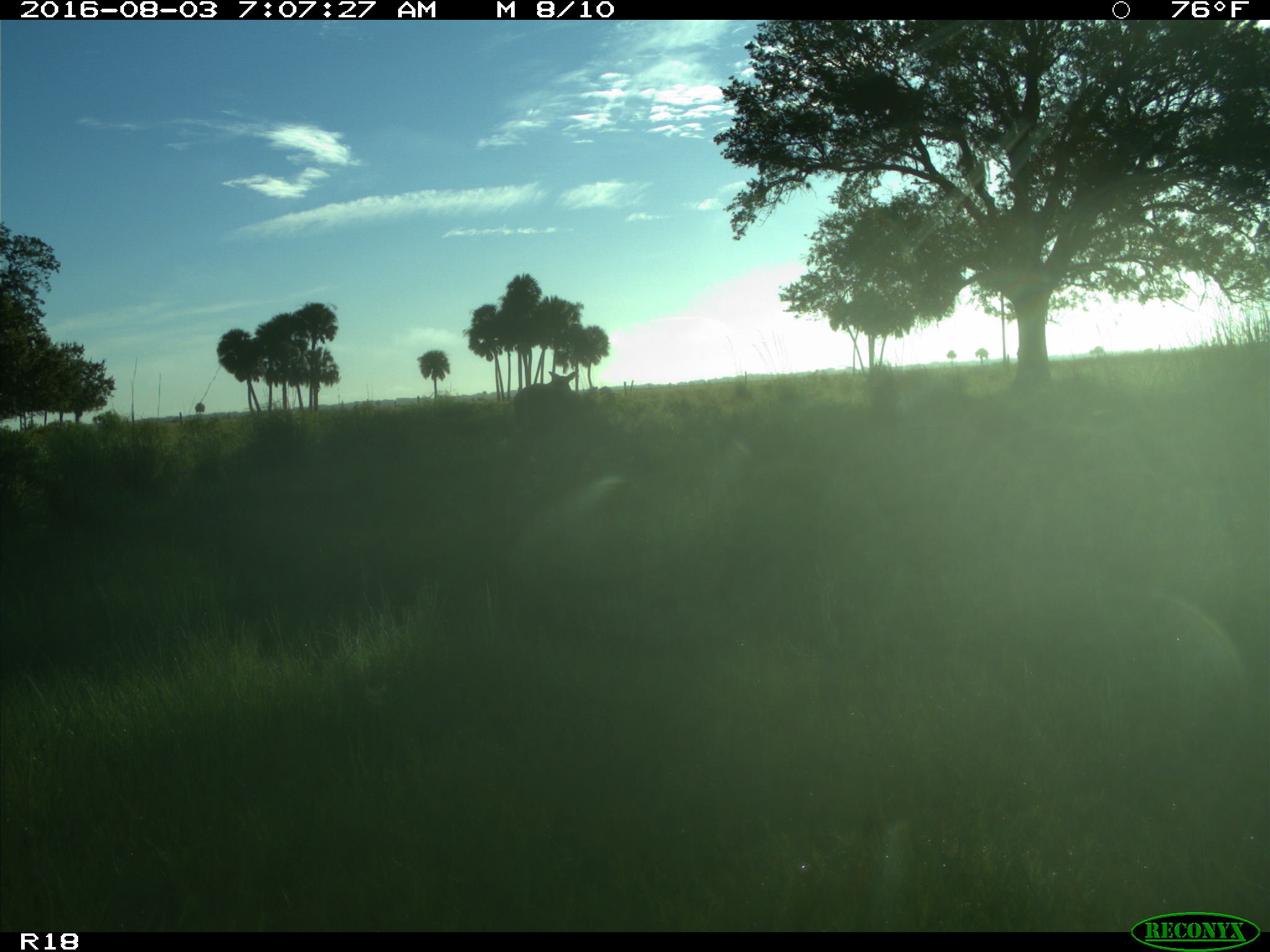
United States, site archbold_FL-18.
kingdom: Animalia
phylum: Chordata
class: Mammalia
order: Artiodactyla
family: Cervidae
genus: Odocoileus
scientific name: Odocoileus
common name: deer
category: unidentified deer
Unidentified deer (deer) (Odocoileus).